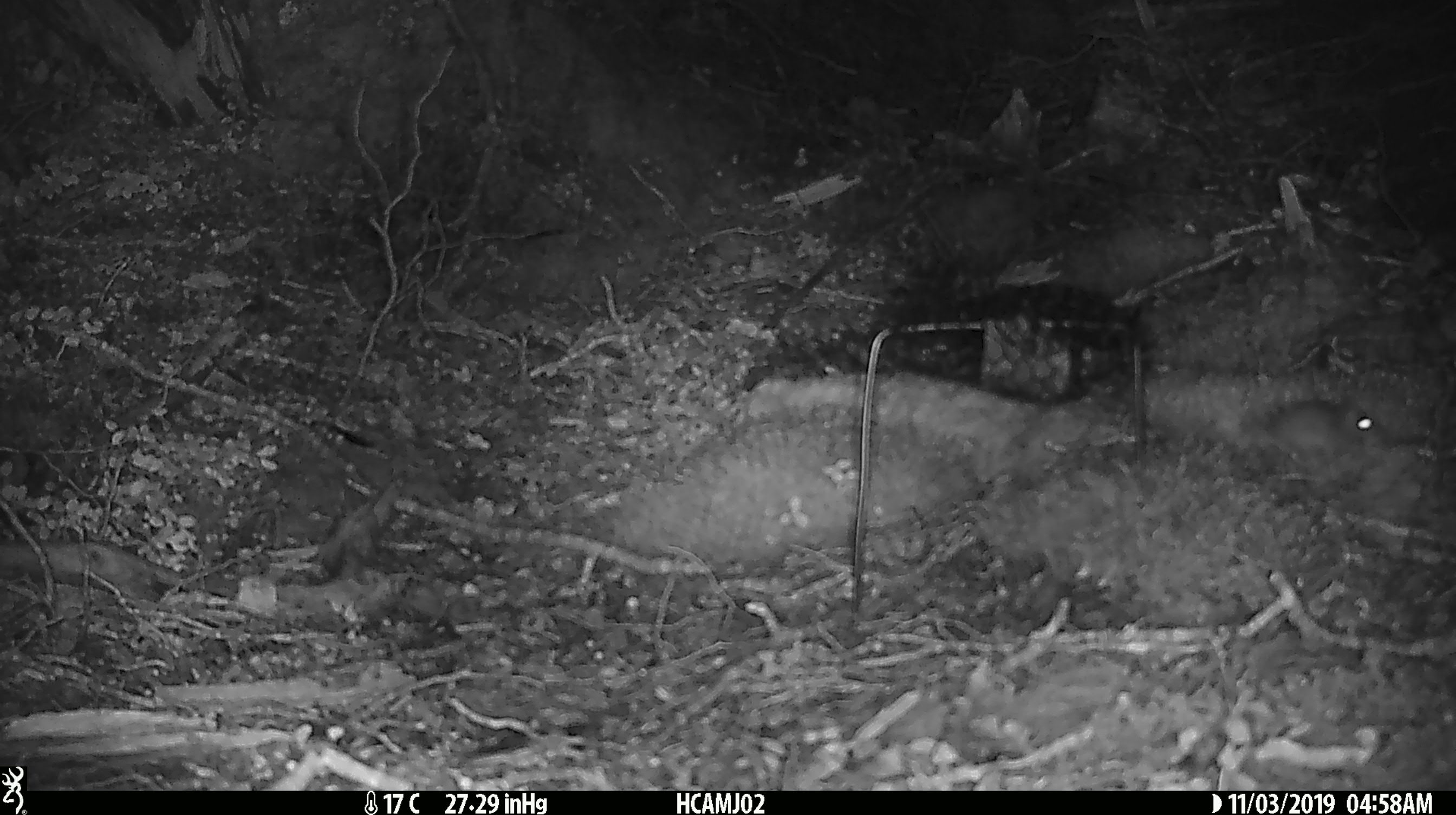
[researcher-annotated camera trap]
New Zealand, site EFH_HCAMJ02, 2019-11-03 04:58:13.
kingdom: Animalia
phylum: Chordata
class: Mammalia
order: Rodentia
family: Muridae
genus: Mus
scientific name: Mus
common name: mouse